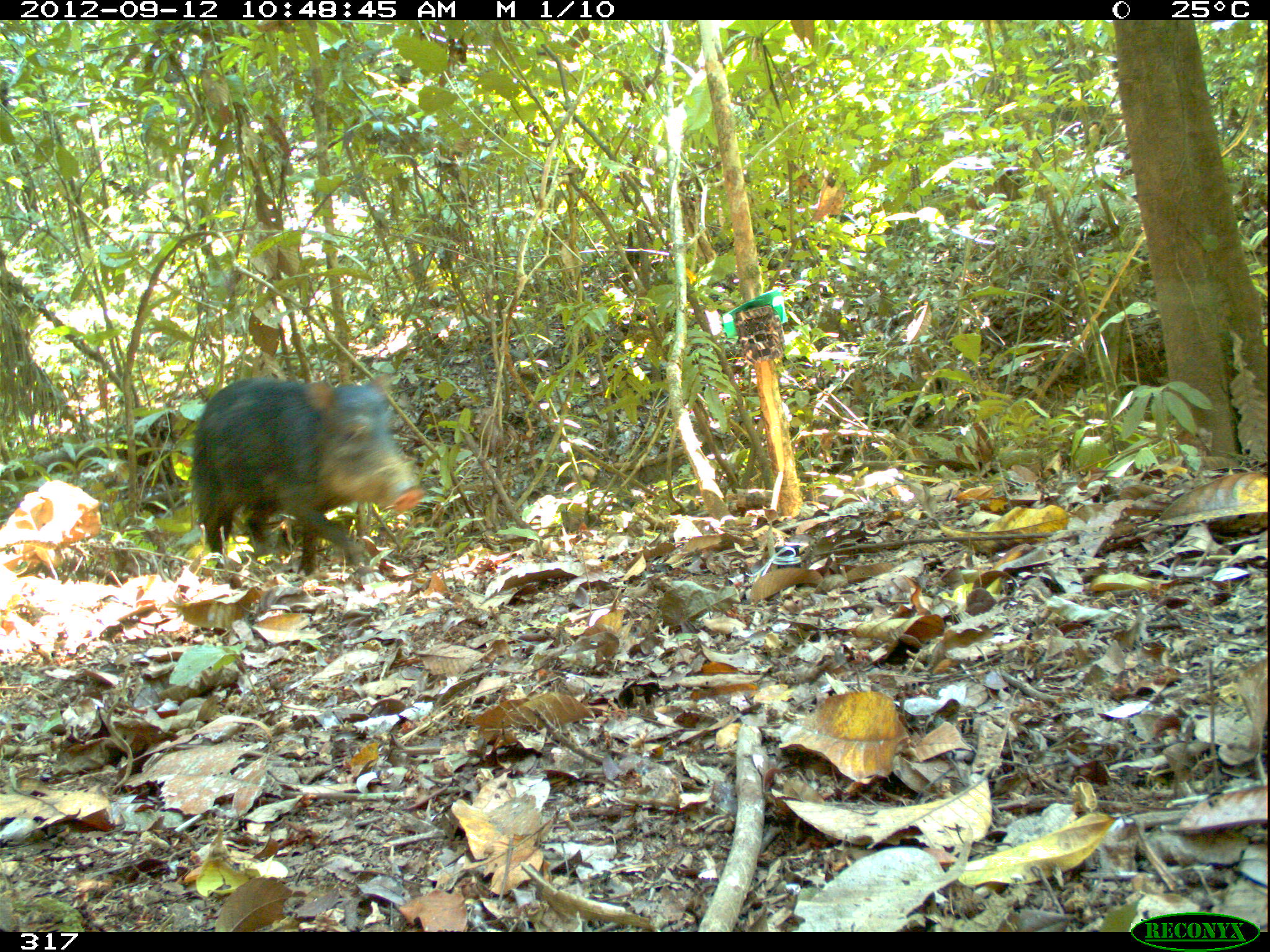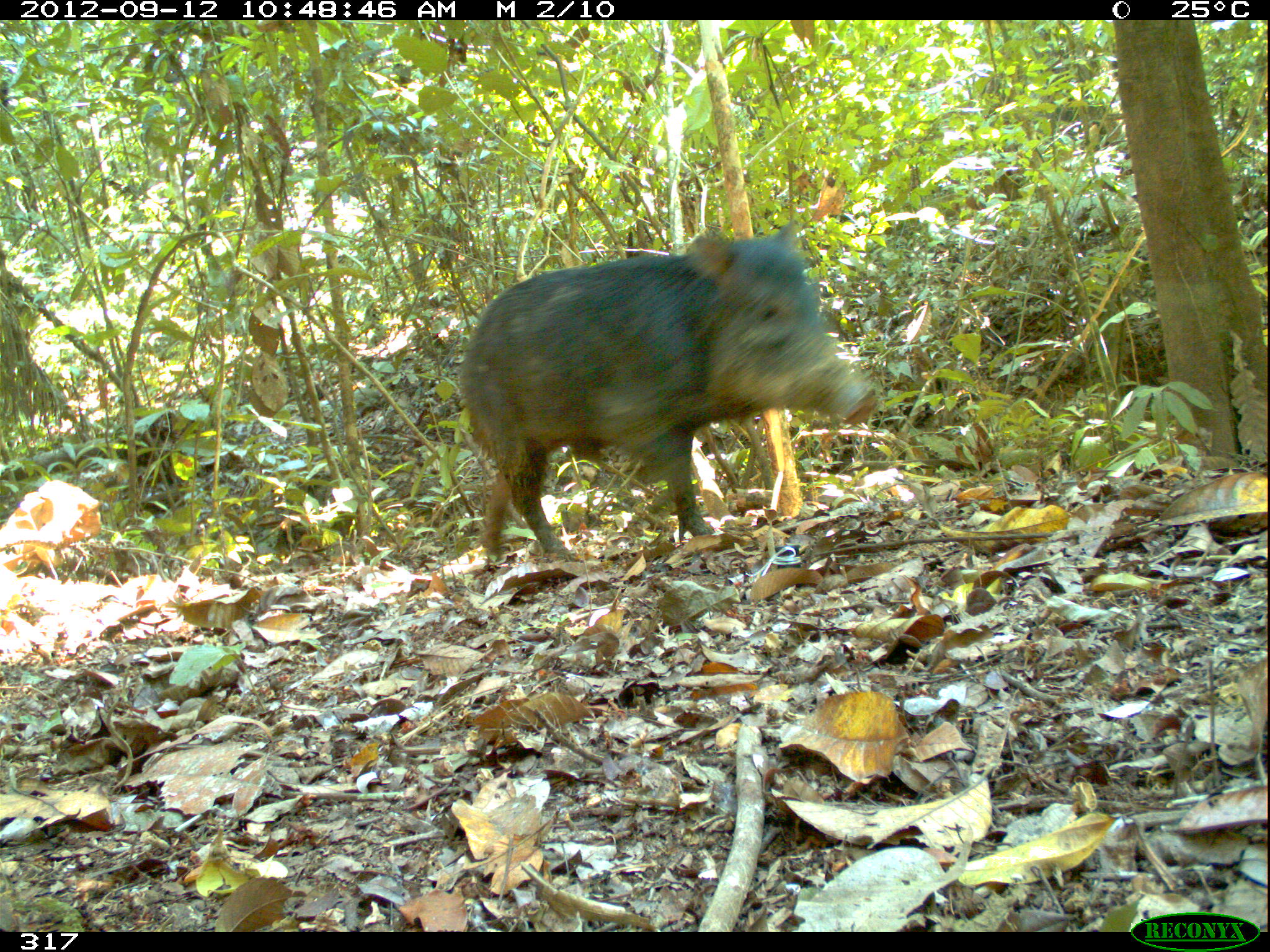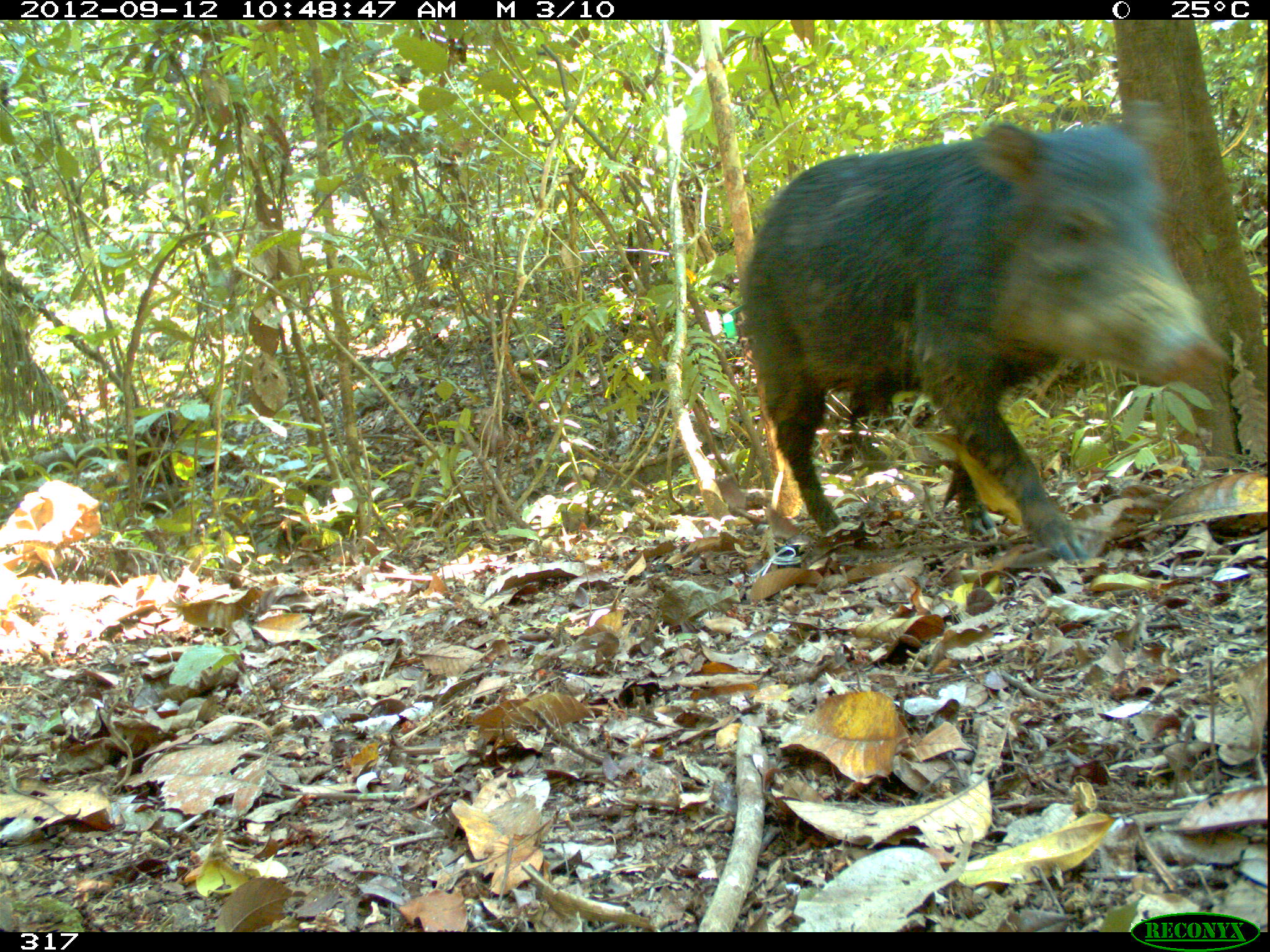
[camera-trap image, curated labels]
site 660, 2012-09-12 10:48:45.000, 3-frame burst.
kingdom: Animalia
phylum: Chordata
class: Mammalia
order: Artiodactyla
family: Tayassuidae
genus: Tayassu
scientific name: Tayassu pecari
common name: white-lipped peccary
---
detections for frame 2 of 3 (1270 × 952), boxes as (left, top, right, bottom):
tayassu pecari: (457, 218, 877, 560)